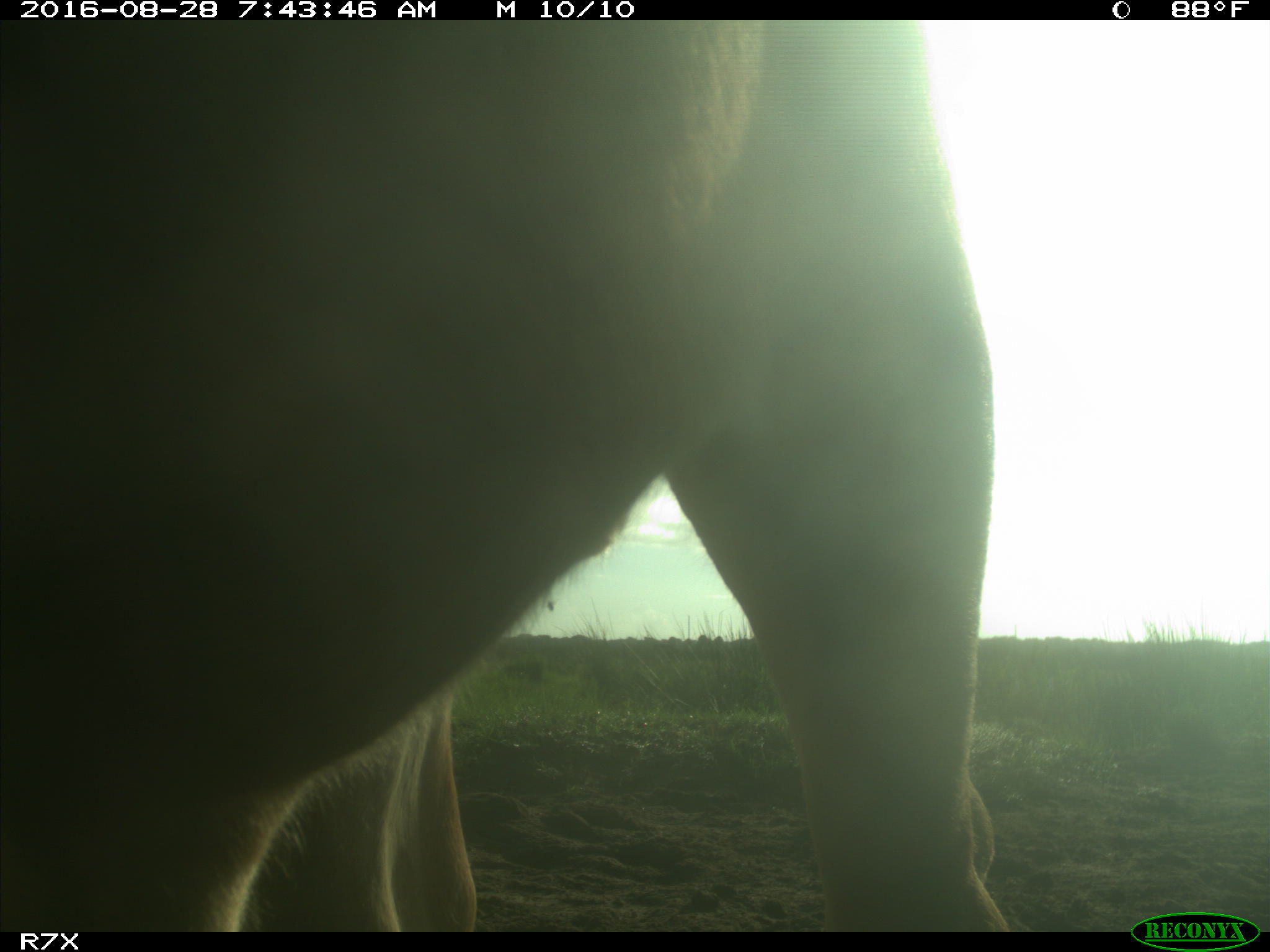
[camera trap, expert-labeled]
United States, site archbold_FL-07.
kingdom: Animalia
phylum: Chordata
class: Mammalia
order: Artiodactyla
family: Bovidae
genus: Bos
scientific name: Bos taurus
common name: domestic cow